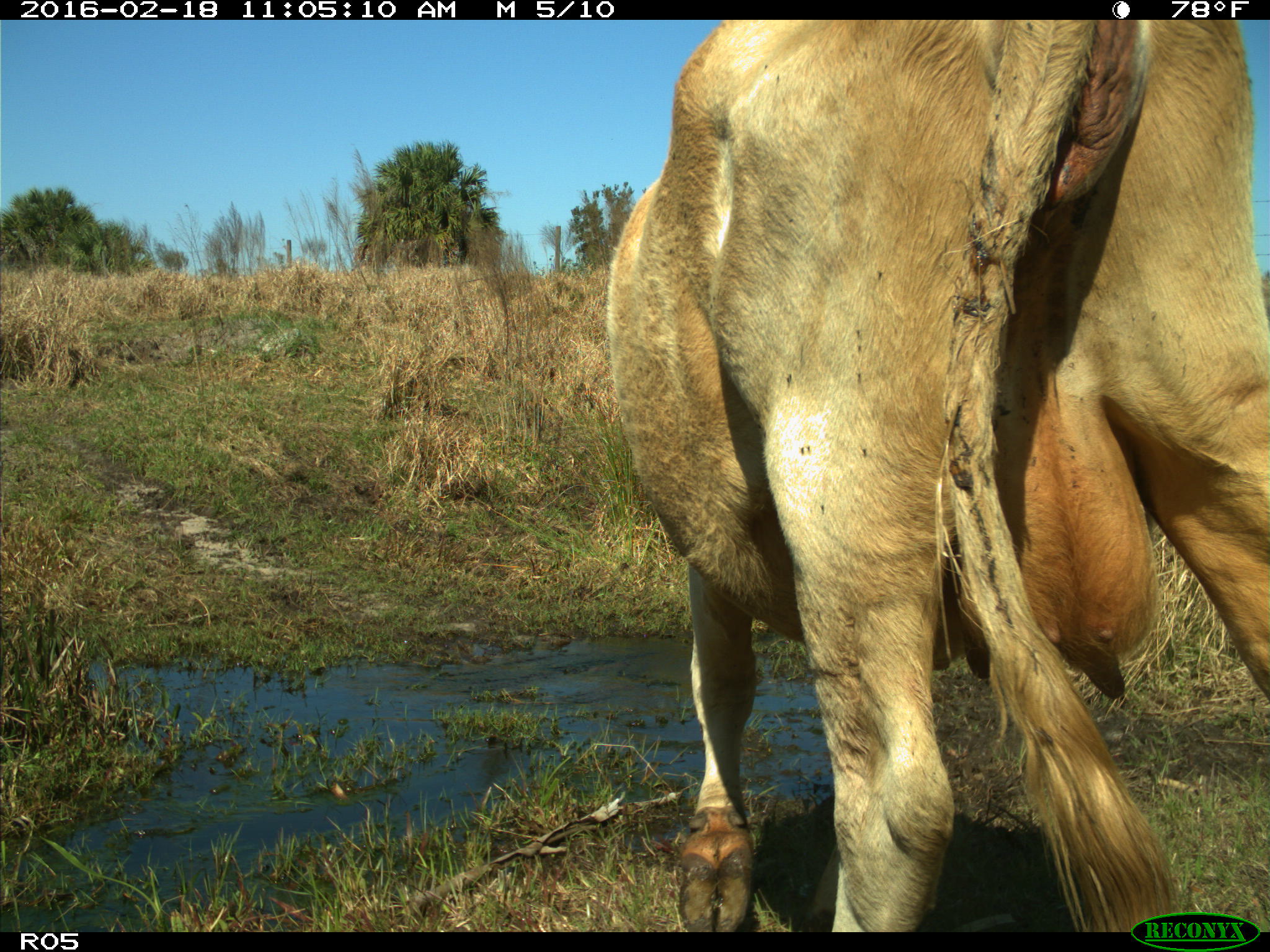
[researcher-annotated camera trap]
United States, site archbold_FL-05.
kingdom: Animalia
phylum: Chordata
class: Mammalia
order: Artiodactyla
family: Bovidae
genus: Bos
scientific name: Bos taurus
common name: domestic cow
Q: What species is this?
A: Bos taurus (domestic cow).